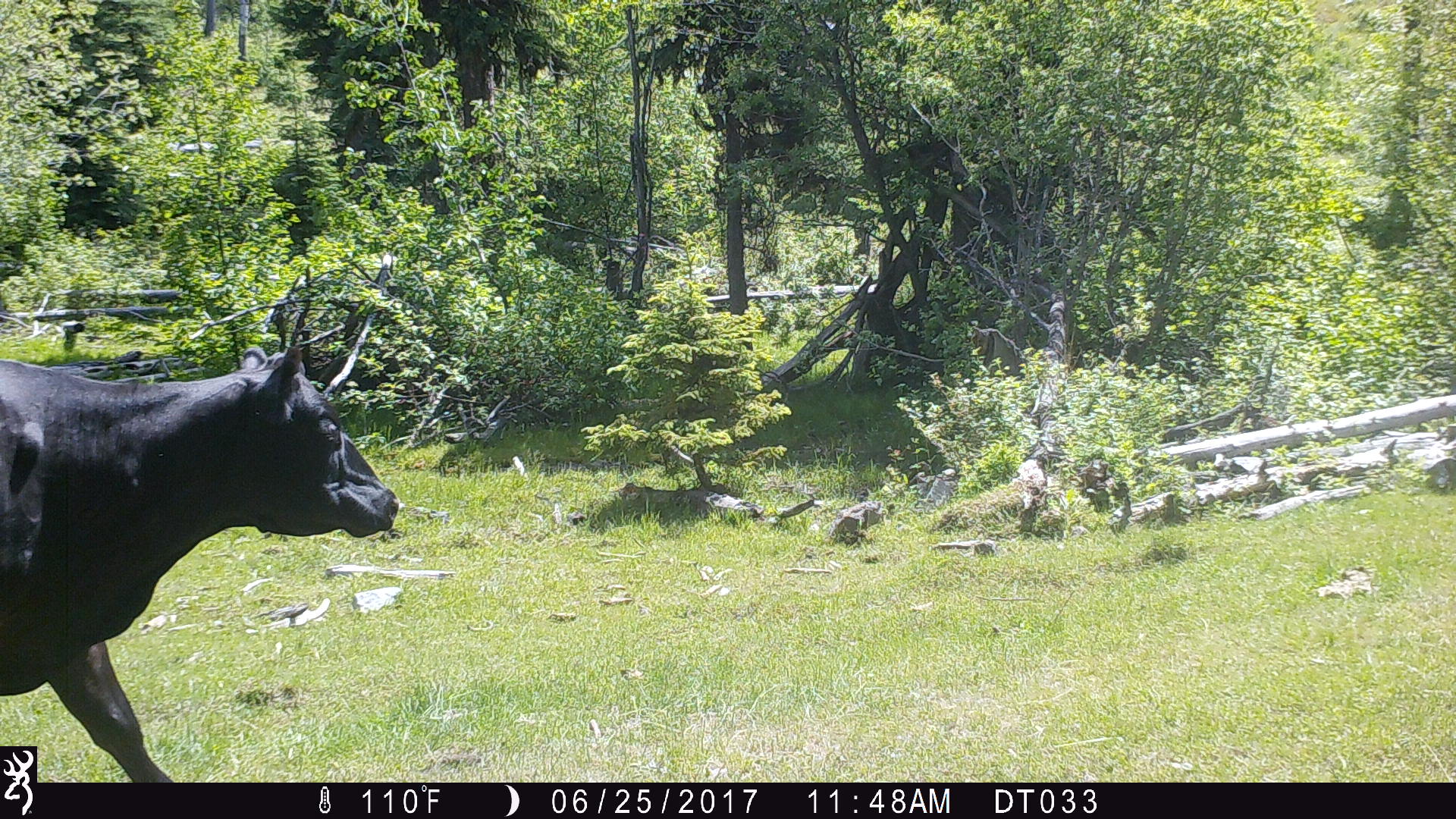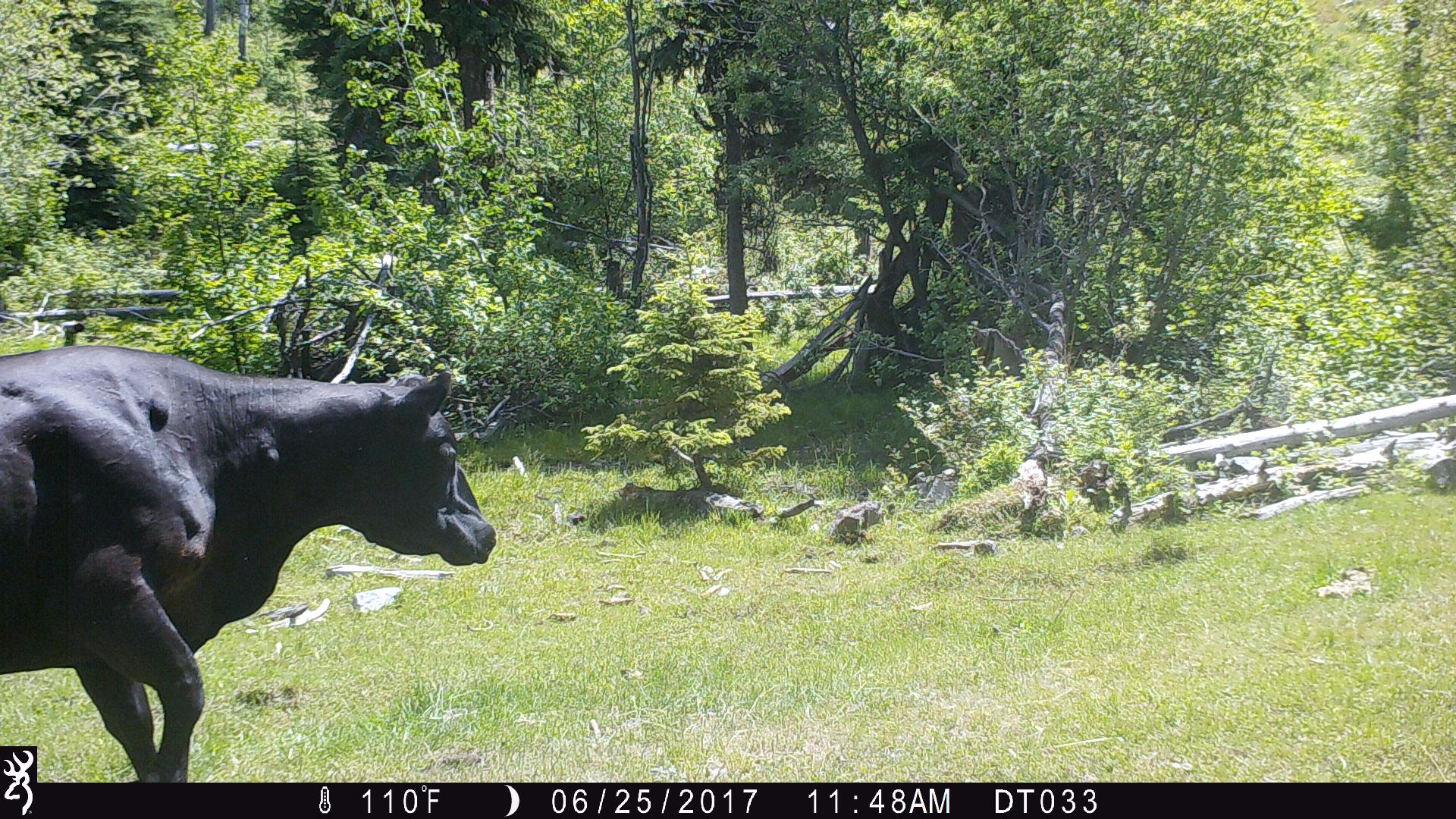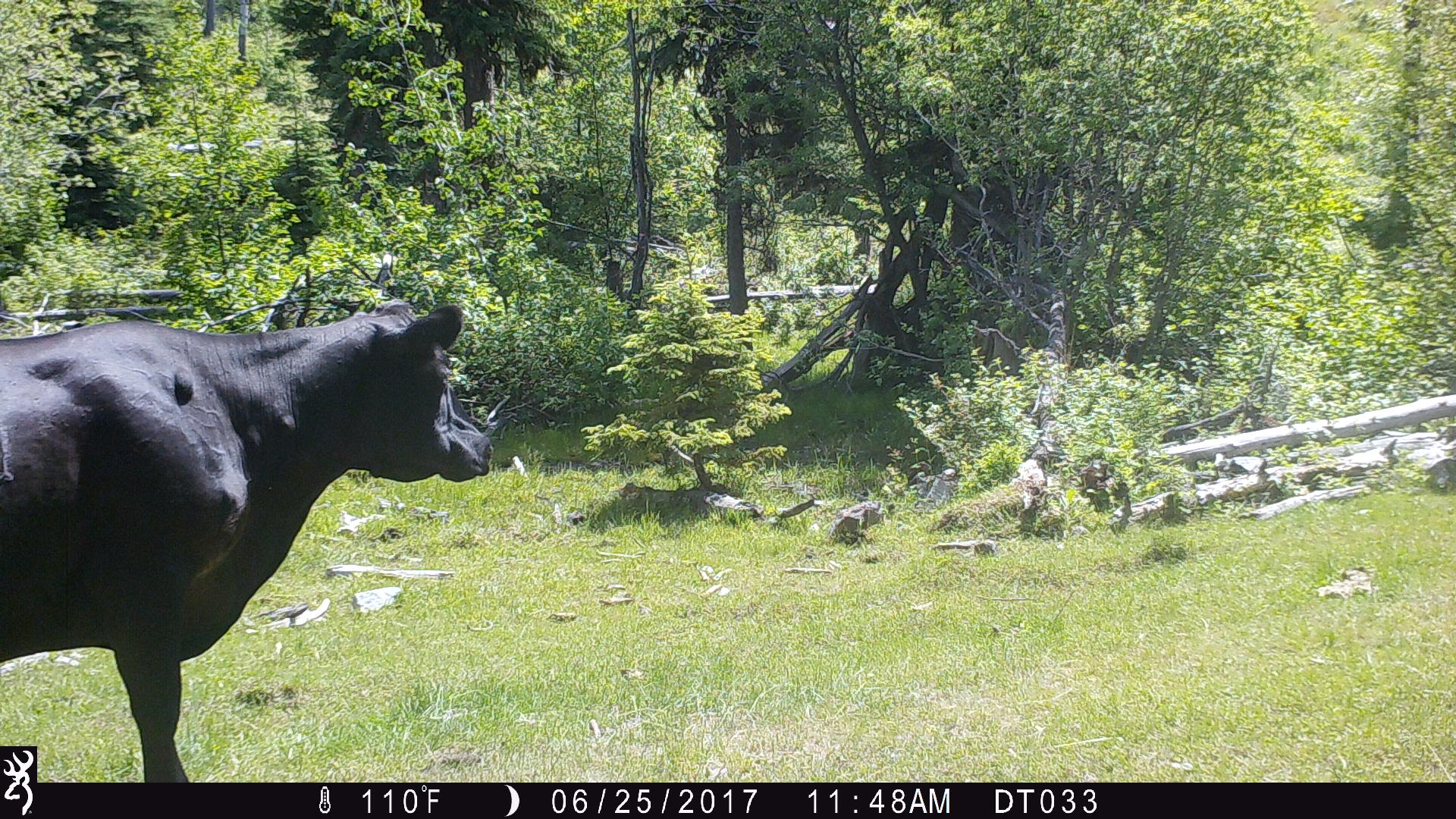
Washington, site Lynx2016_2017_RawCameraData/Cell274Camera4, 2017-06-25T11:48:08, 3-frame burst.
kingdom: Animalia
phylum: Chordata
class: Mammalia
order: Artiodactyla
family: Bovidae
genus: Bos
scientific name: Bos taurus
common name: domestic cattle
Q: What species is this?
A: Domestic cattle (Bos taurus).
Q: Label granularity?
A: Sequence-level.